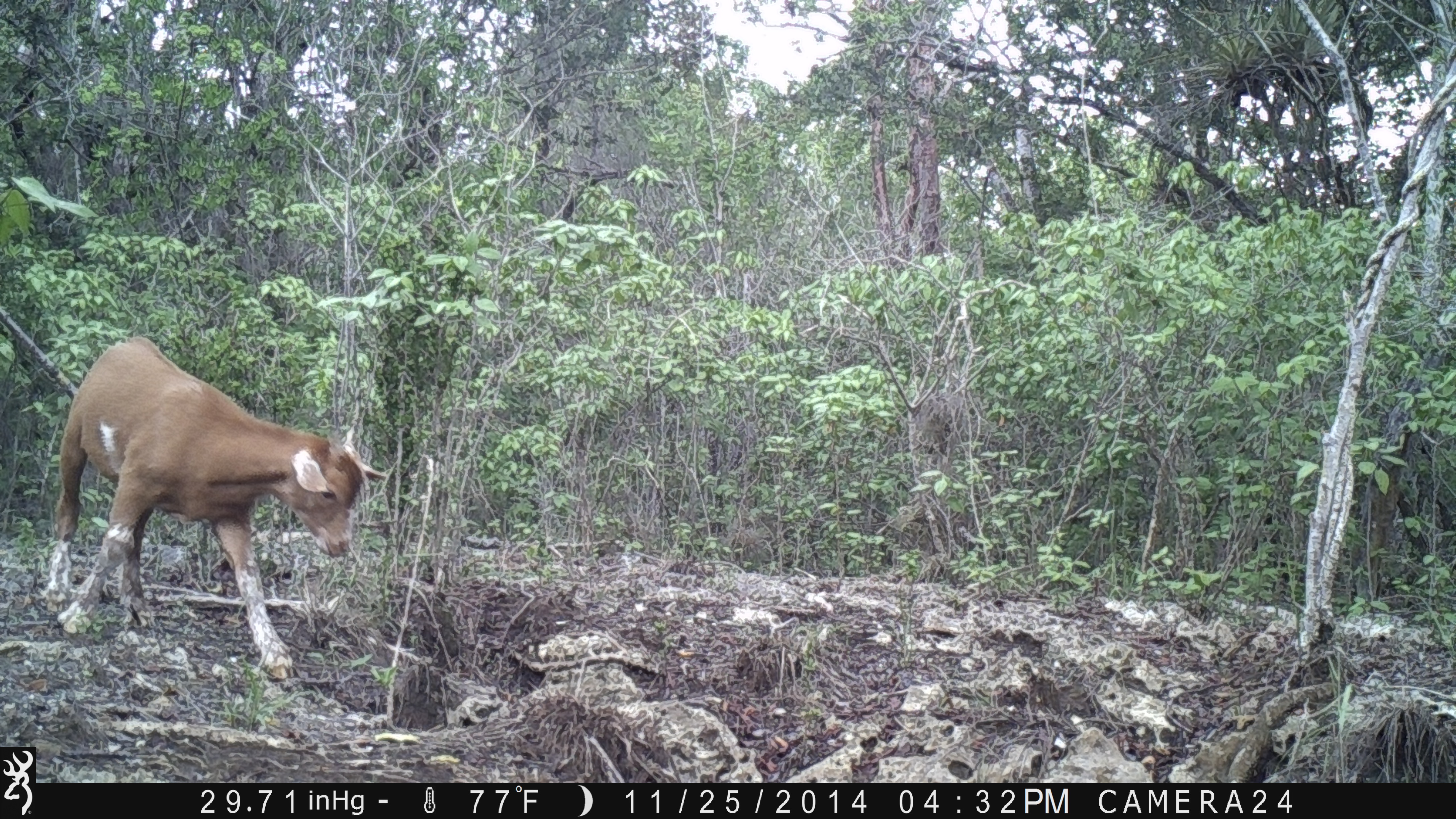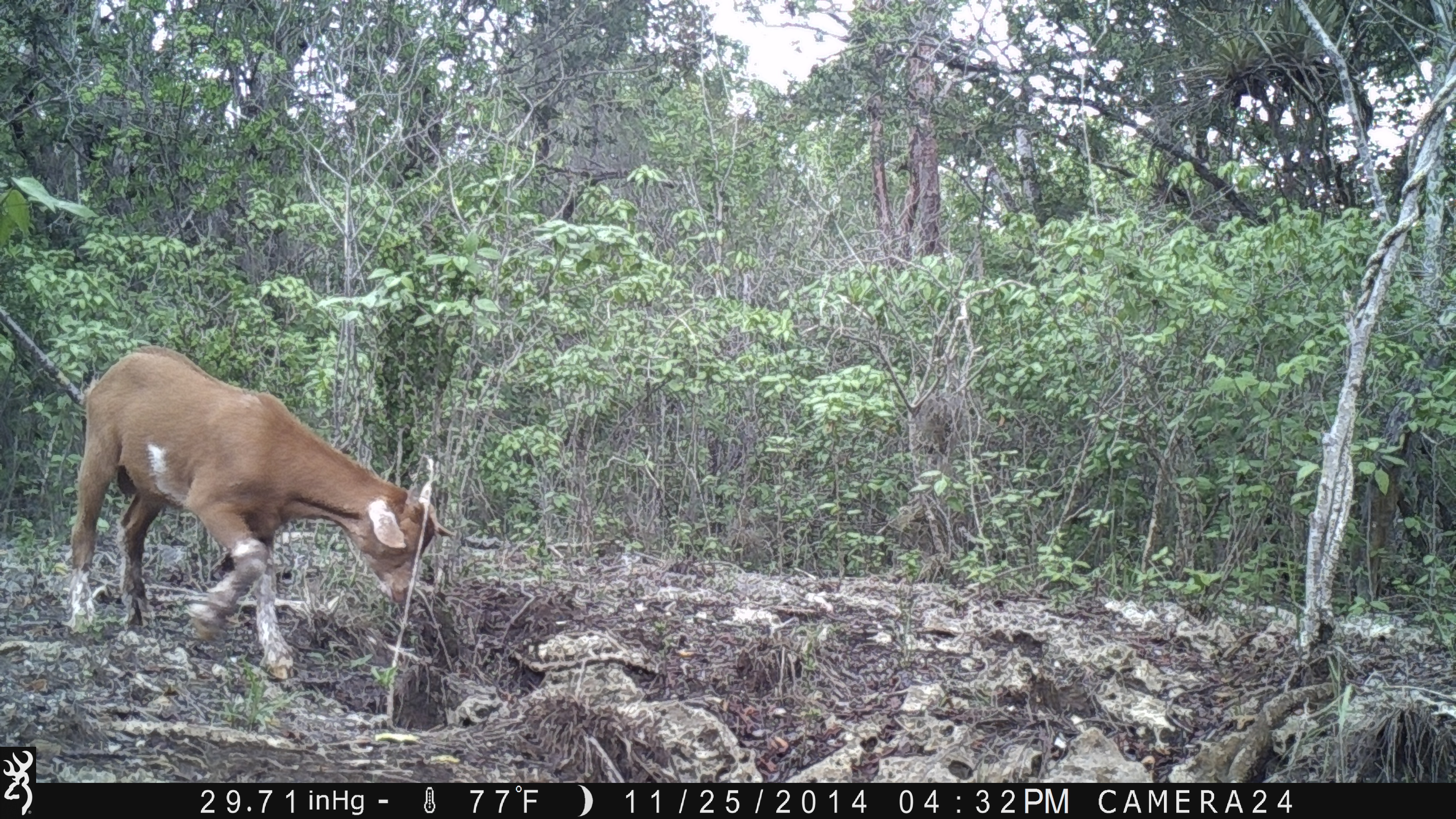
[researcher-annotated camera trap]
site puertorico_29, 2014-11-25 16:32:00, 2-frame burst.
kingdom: Animalia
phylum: Chordata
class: Mammalia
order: Artiodactyla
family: Bovidae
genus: Capra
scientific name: Capra hircus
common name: goat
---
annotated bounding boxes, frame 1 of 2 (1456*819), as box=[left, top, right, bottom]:
goat: box=[45, 334, 385, 685]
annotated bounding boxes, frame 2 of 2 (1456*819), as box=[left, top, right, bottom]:
goat: box=[60, 349, 453, 671]